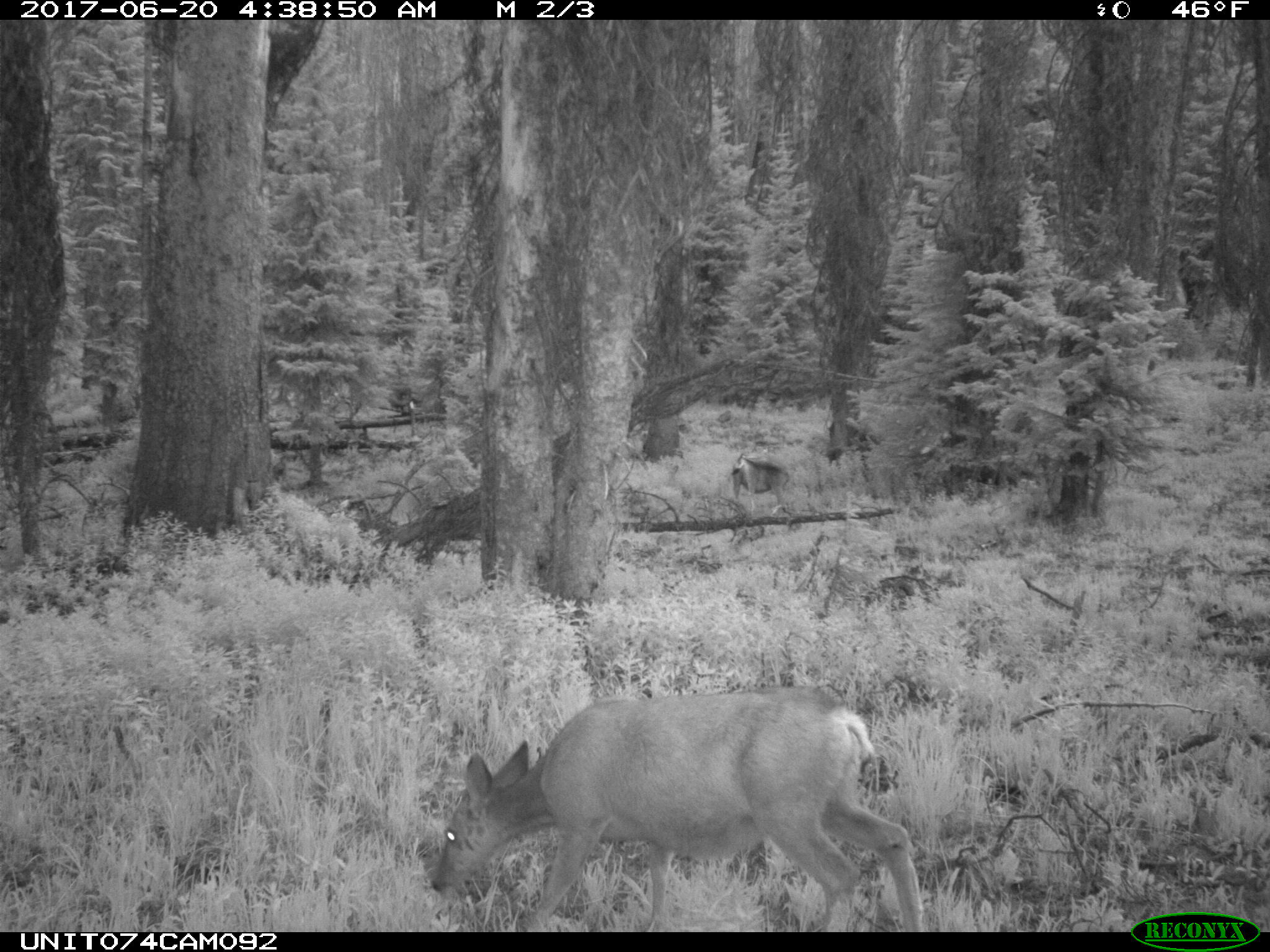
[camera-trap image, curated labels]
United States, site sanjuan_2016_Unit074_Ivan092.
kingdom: Animalia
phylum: Chordata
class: Mammalia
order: Artiodactyla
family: Cervidae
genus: Odocoileus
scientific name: Odocoileus hemionus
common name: mule deer